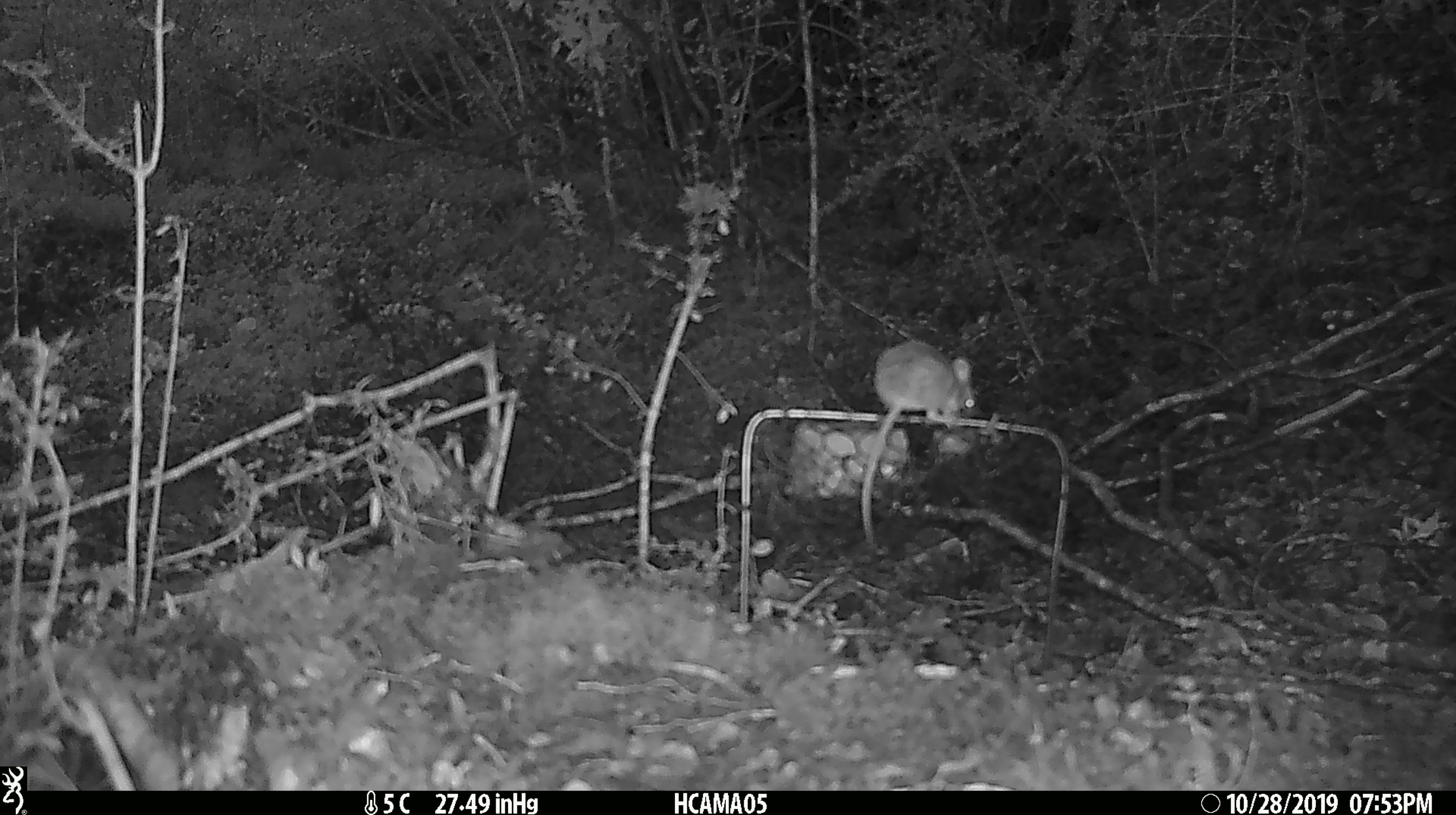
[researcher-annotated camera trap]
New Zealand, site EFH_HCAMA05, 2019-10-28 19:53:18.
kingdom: Animalia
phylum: Chordata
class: Mammalia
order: Rodentia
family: Muridae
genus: Mus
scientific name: Mus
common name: mouse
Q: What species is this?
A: Mouse (Mus).